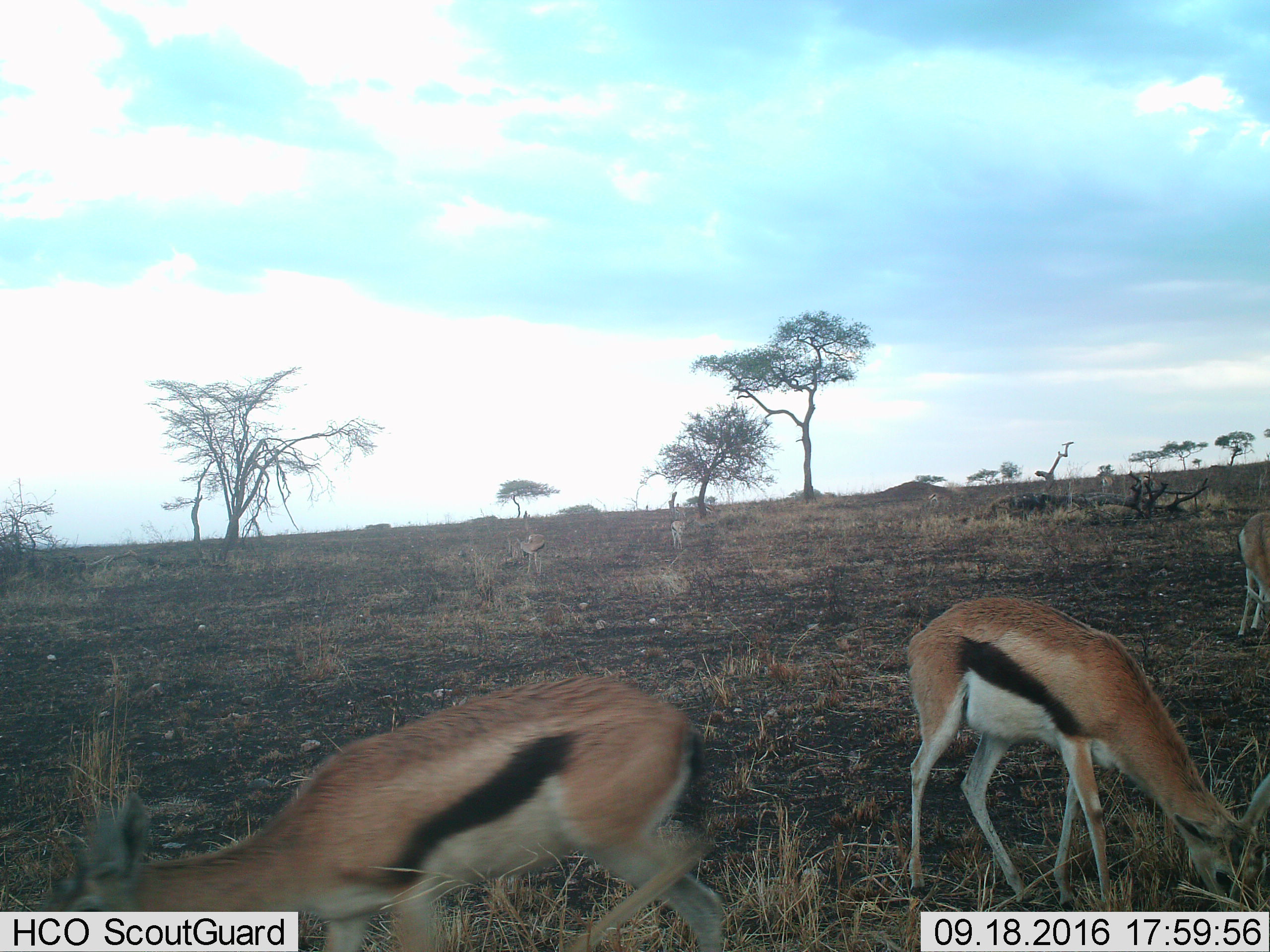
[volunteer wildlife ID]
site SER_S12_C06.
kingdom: Animalia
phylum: Chordata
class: Mammalia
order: Artiodactyla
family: Bovidae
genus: Eudorcas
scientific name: Eudorcas thomsonii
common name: thomson's gazelle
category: gazellethomsons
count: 5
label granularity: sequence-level